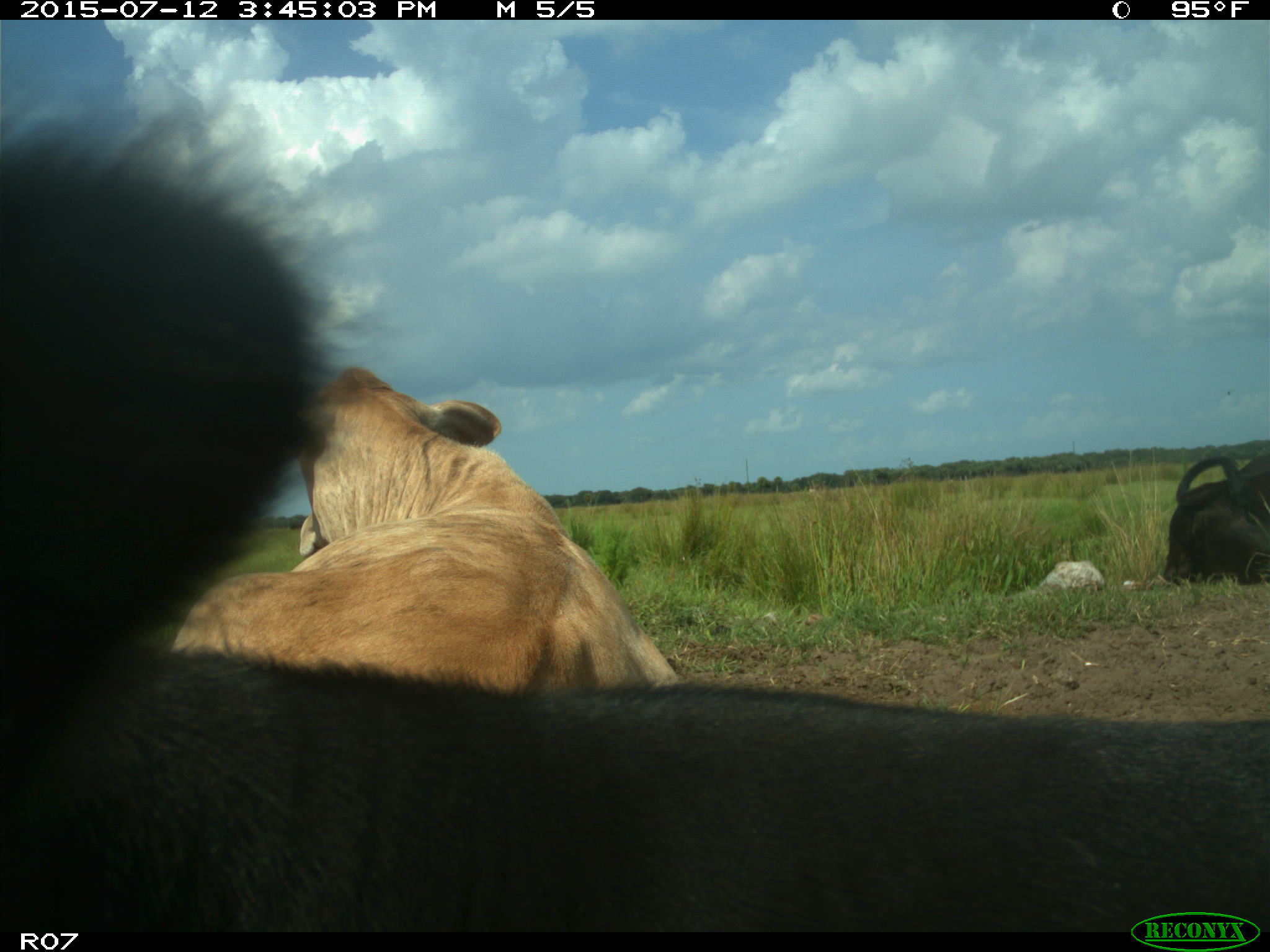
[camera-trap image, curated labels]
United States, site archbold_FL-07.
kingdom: Animalia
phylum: Chordata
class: Mammalia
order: Artiodactyla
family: Bovidae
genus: Bos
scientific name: Bos taurus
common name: domestic cow